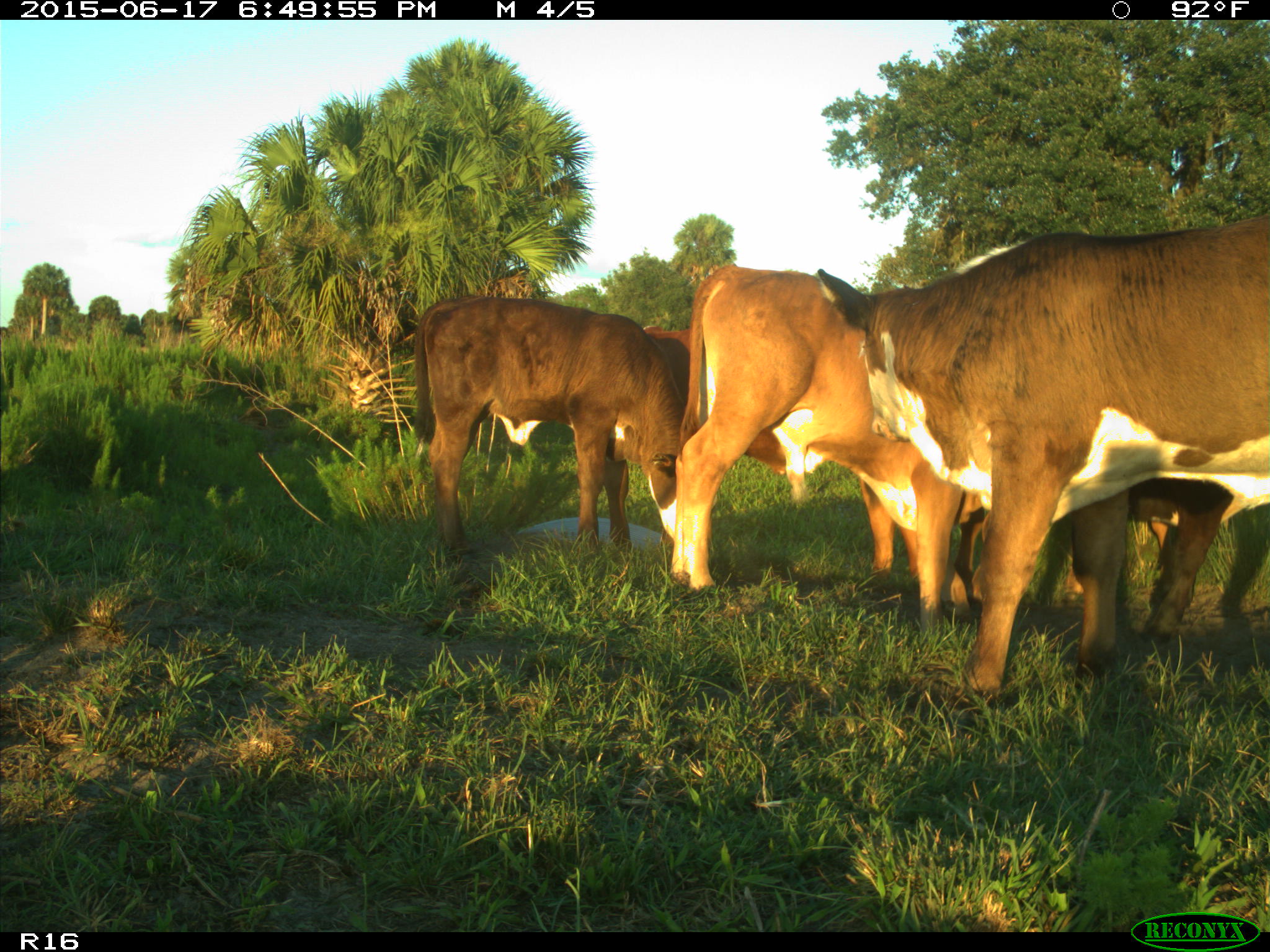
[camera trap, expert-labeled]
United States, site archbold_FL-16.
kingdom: Animalia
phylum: Chordata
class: Mammalia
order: Artiodactyla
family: Bovidae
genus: Bos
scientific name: Bos taurus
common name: domestic cow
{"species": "Bos taurus (domestic cow)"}